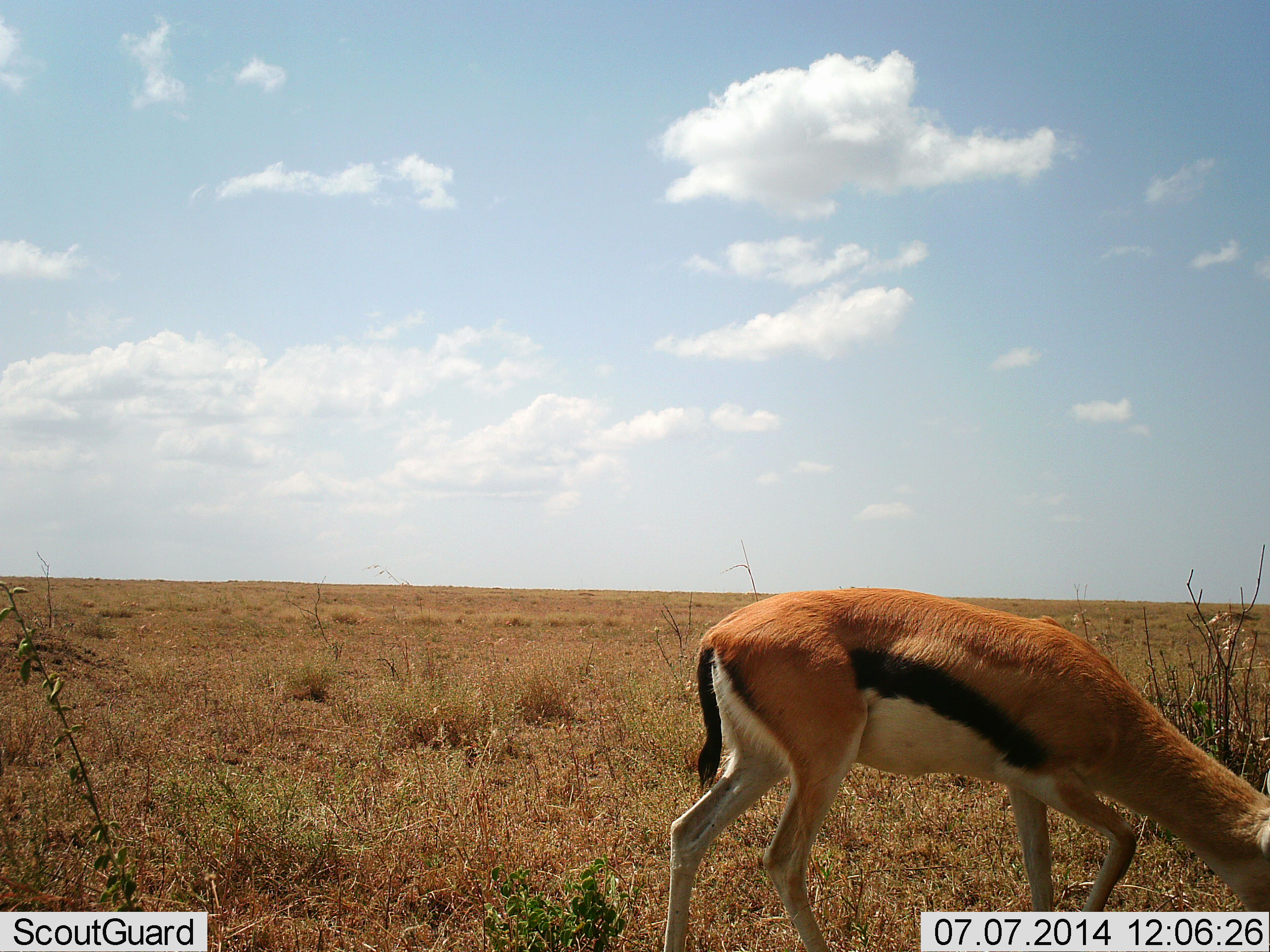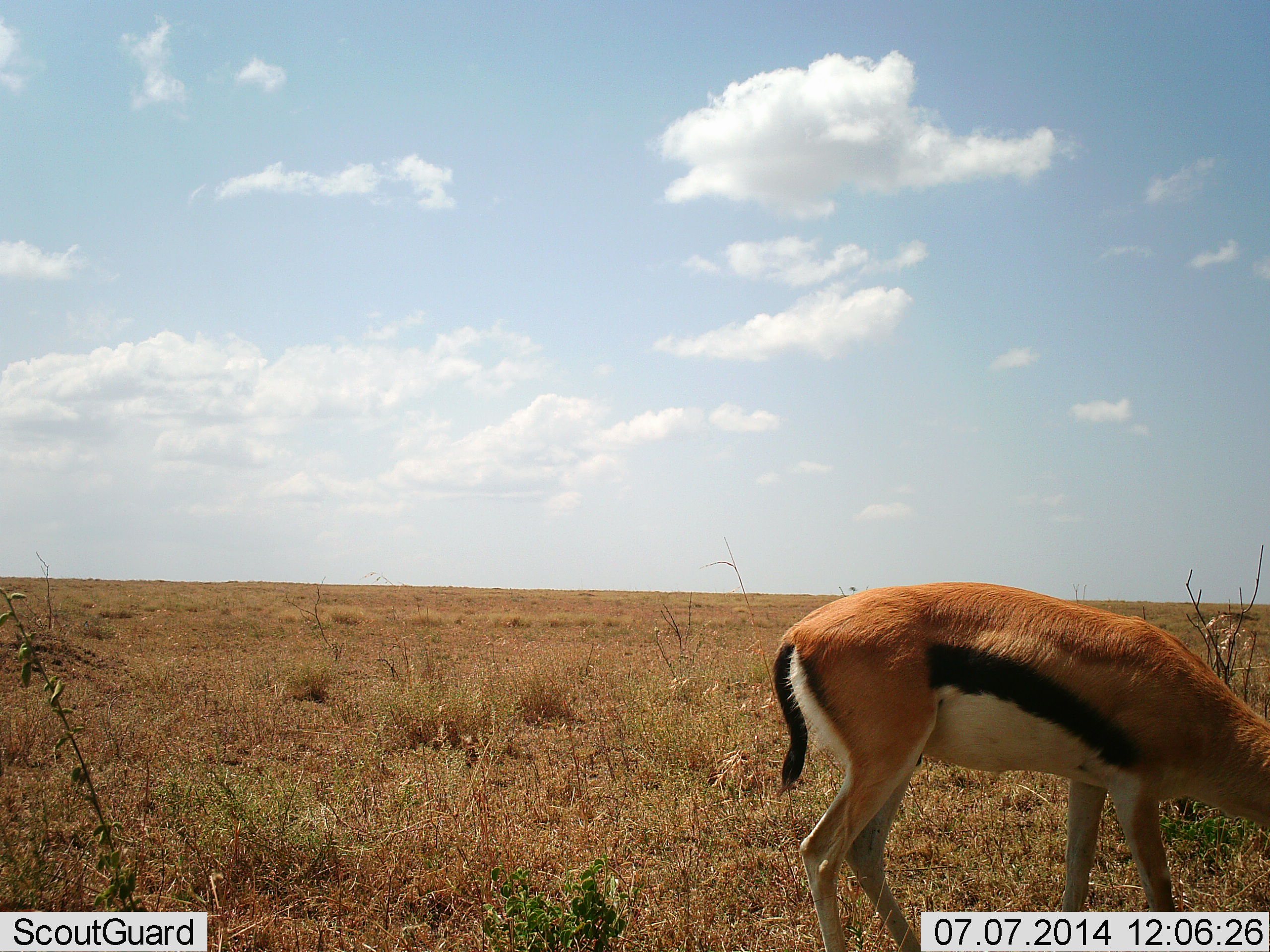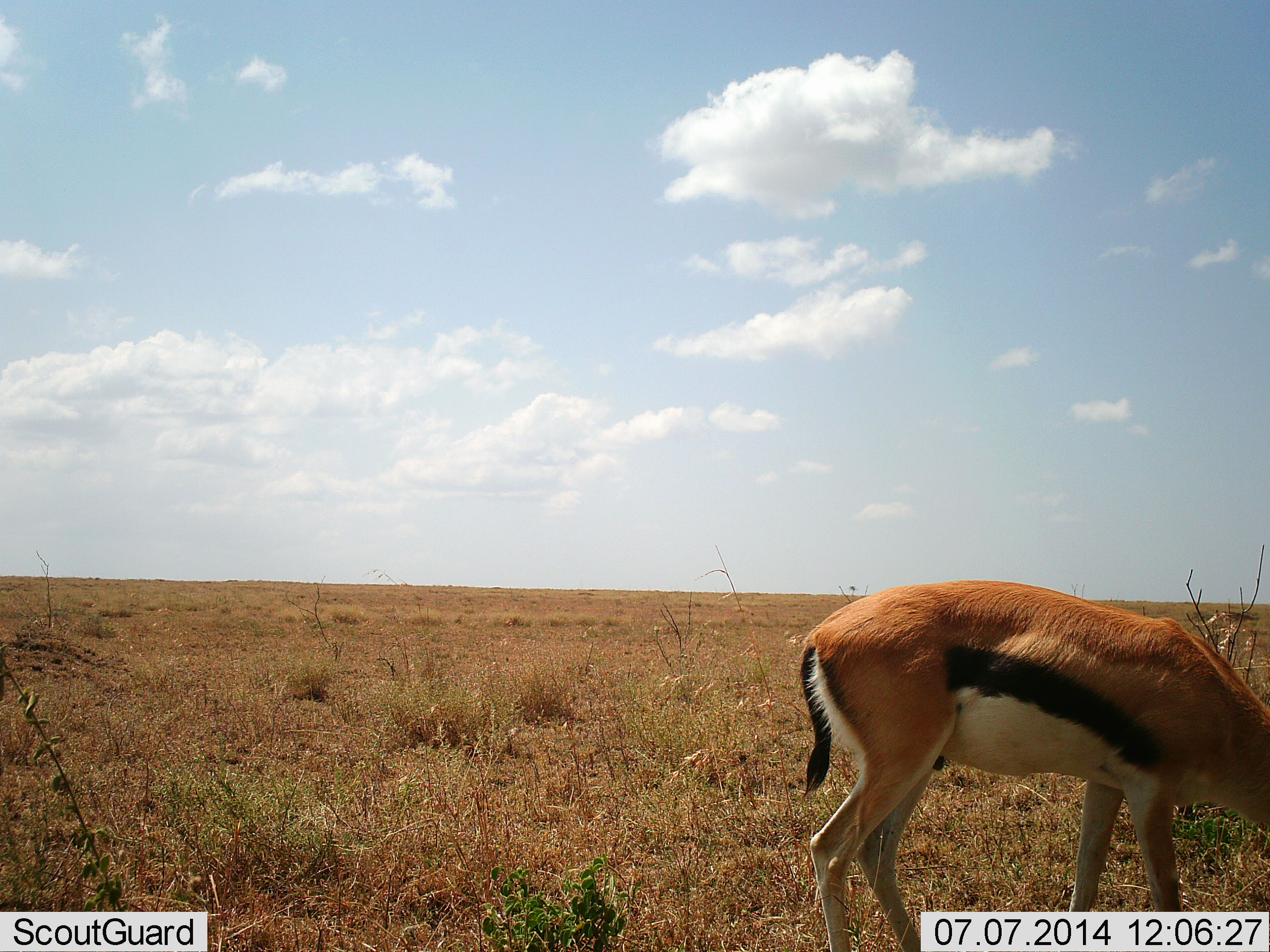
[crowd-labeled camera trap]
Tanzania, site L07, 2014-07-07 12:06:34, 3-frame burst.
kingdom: Animalia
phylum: Chordata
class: Mammalia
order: Artiodactyla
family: Bovidae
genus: Eudorcas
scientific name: Eudorcas thomsonii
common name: thomson's gazelle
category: gazellethomsons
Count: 1.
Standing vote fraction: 10%.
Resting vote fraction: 0%.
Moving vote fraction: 10%.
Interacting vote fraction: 0%.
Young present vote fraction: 0%.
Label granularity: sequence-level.